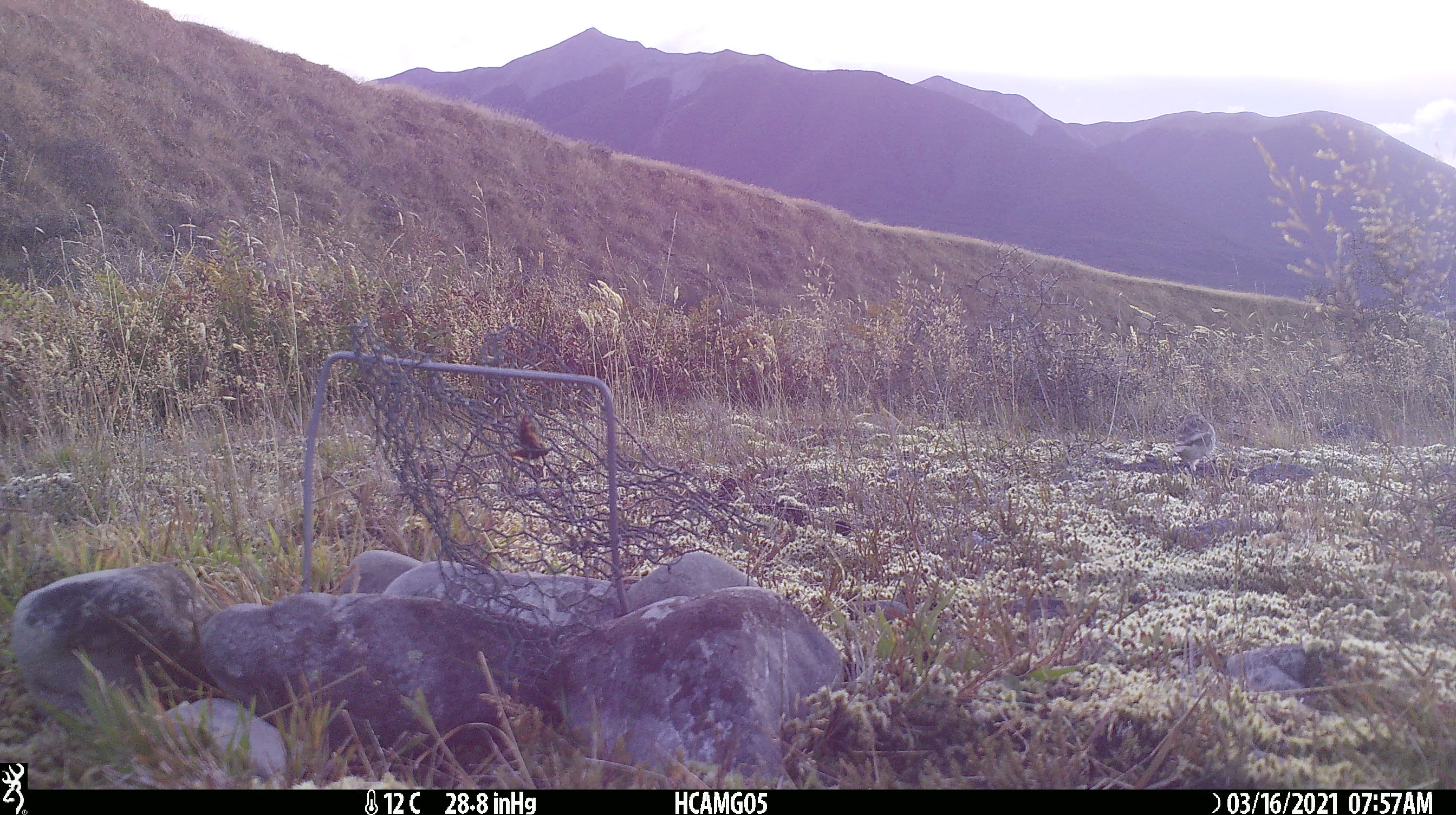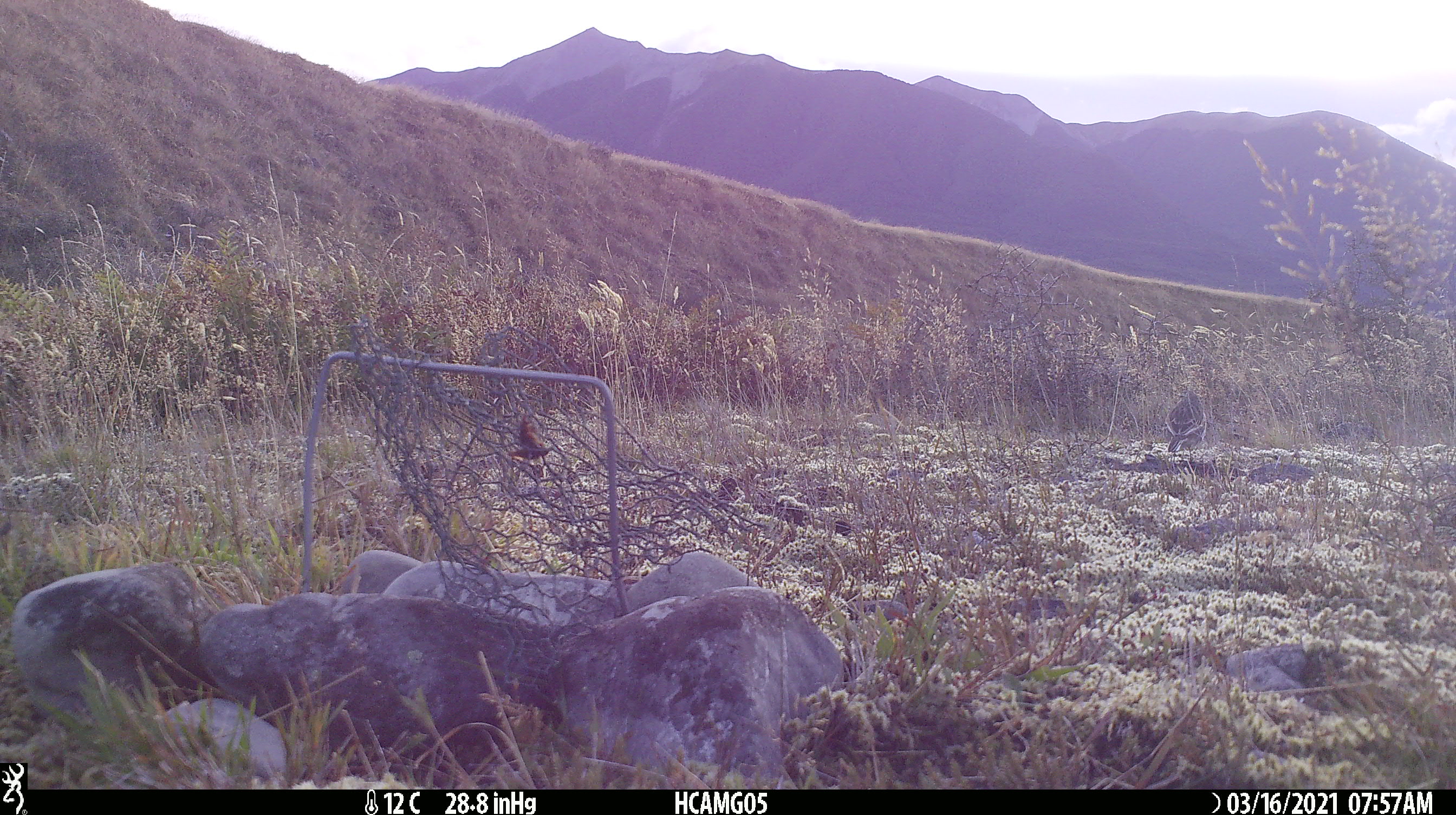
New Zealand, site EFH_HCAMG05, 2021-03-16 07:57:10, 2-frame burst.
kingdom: Animalia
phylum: Chordata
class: Aves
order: Passeriformes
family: Motacillidae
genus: Anthus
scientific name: Anthus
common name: pipit